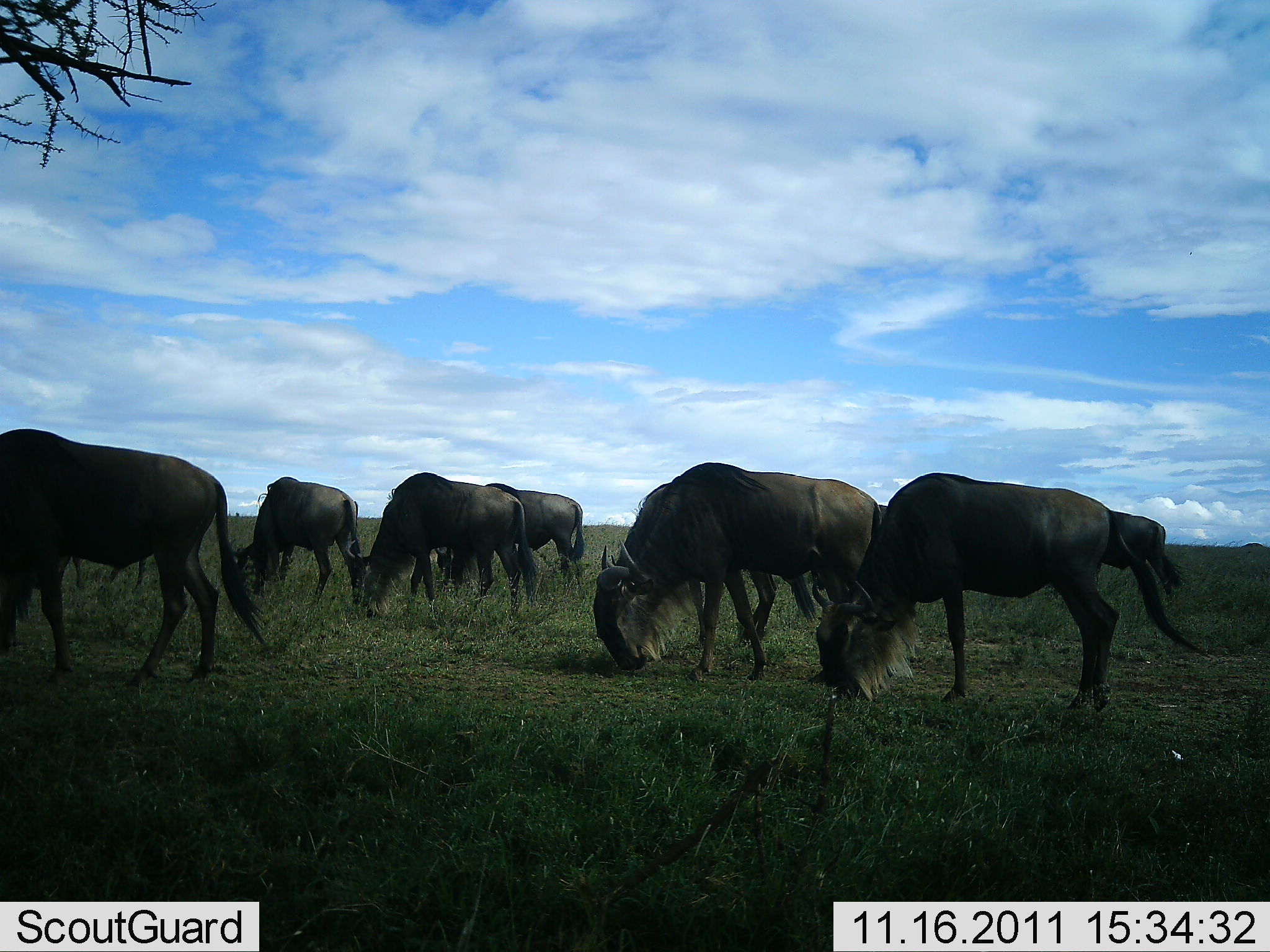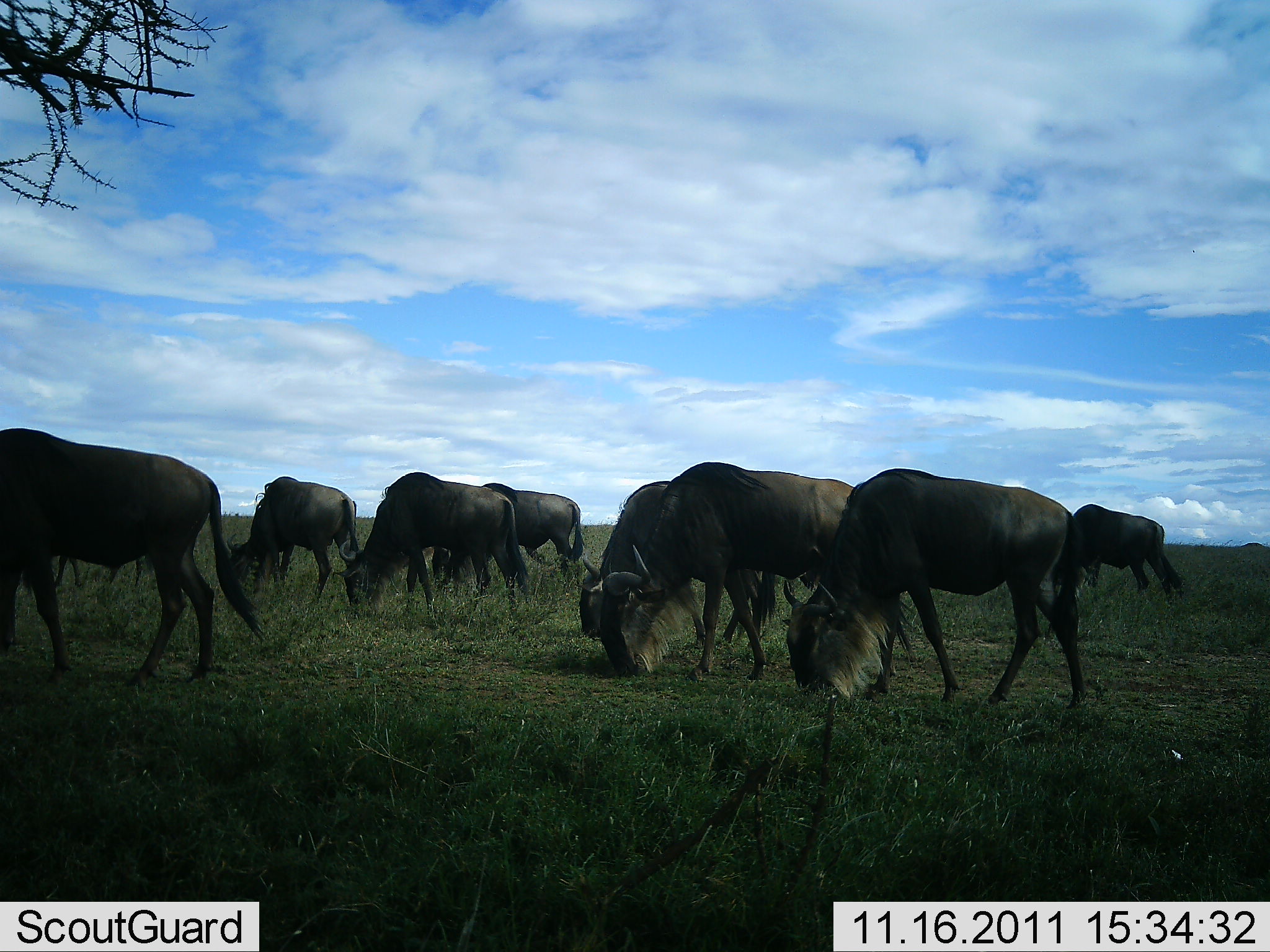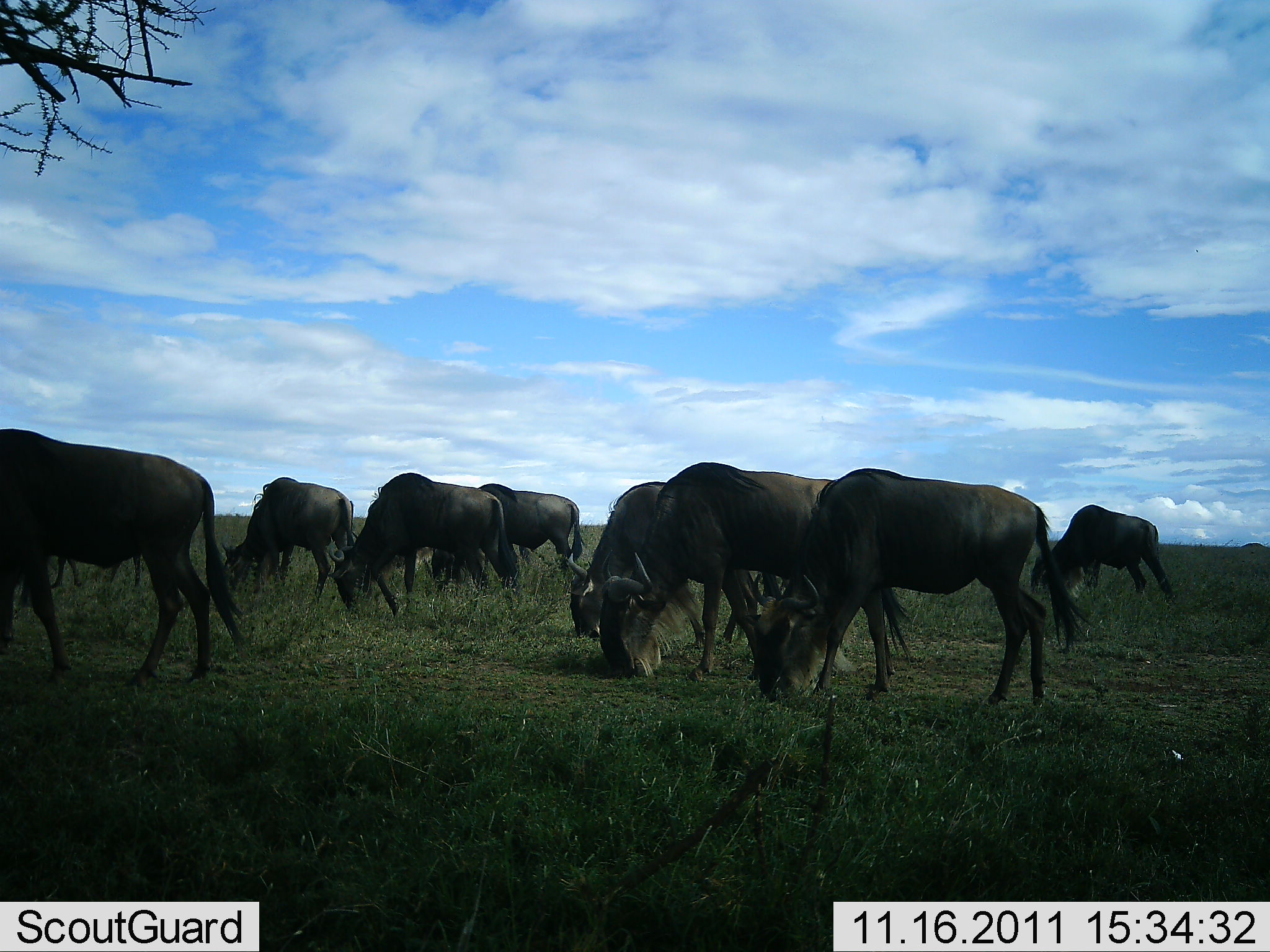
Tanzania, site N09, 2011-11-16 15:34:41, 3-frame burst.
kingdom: Animalia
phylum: Chordata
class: Mammalia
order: Artiodactyla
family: Bovidae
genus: Connochaetes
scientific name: Connochaetes taurinus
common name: blue wildebeest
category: wildebeest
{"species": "wildebeest (blue wildebeest) (Connochaetes taurinus)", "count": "8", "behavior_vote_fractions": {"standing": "27%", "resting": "0%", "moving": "27%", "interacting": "0%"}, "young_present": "0%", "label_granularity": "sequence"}